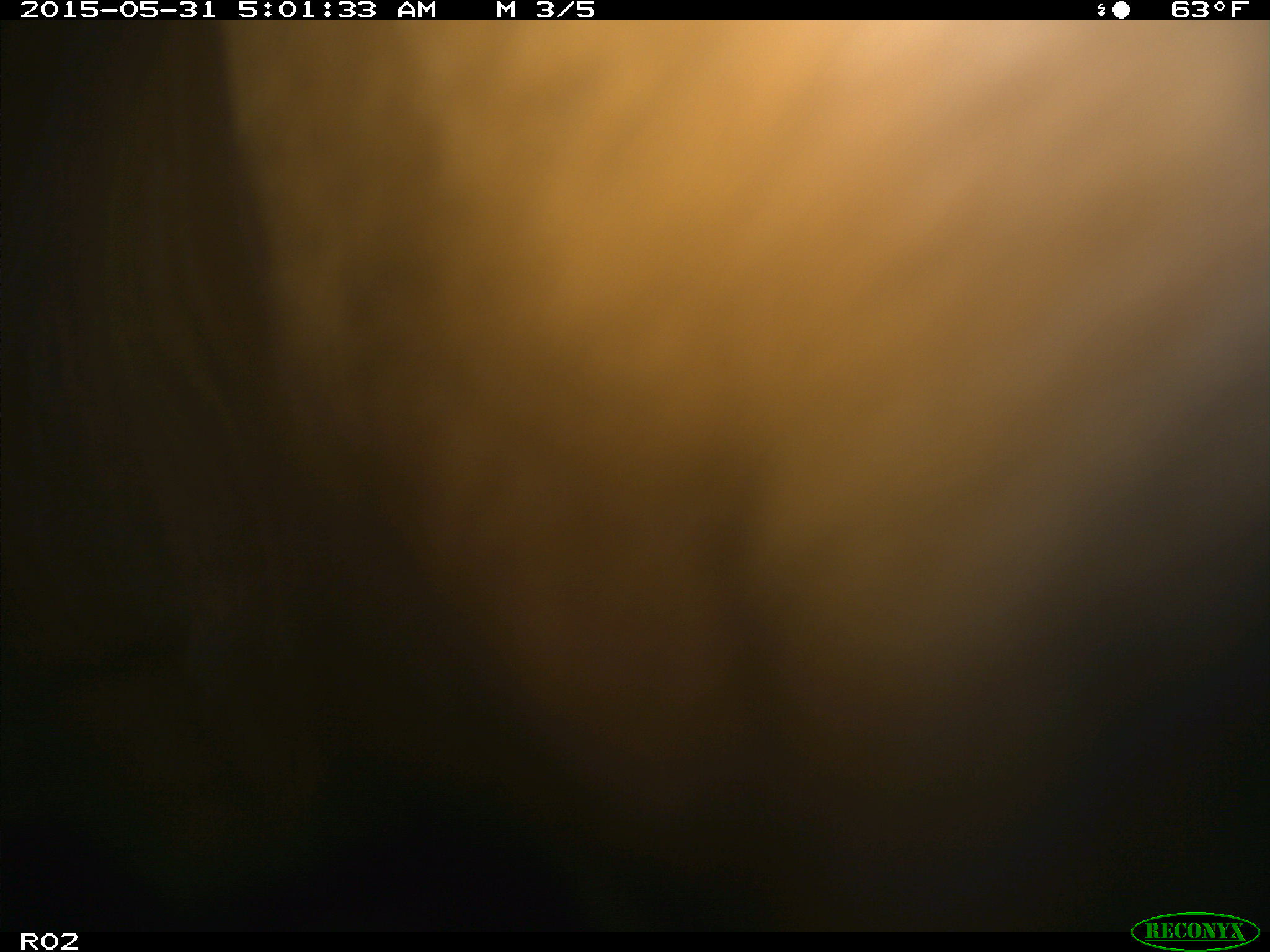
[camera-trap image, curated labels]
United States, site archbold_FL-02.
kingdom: Animalia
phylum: Chordata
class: Mammalia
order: Artiodactyla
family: Bovidae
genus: Bos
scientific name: Bos taurus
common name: domestic cow